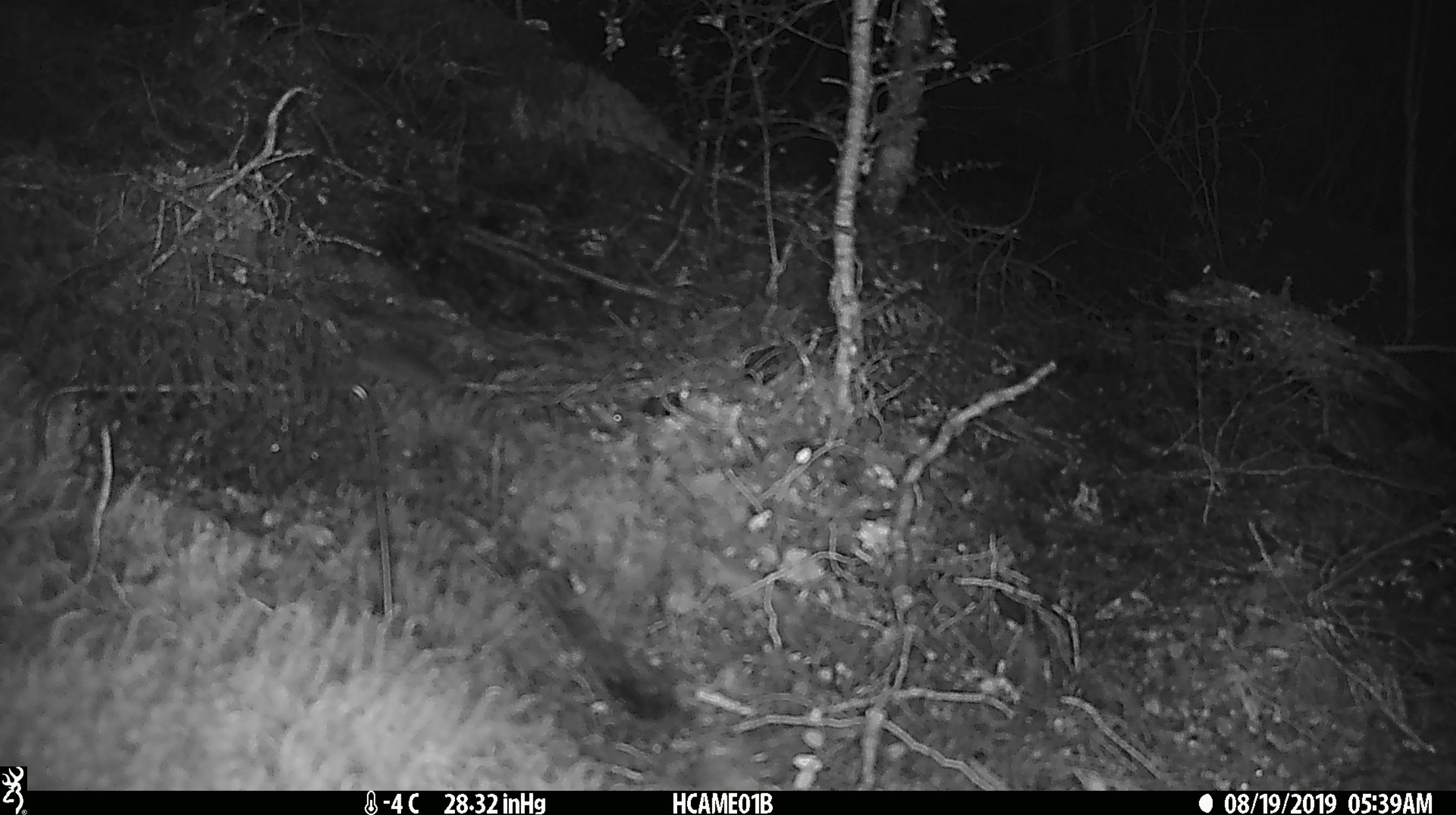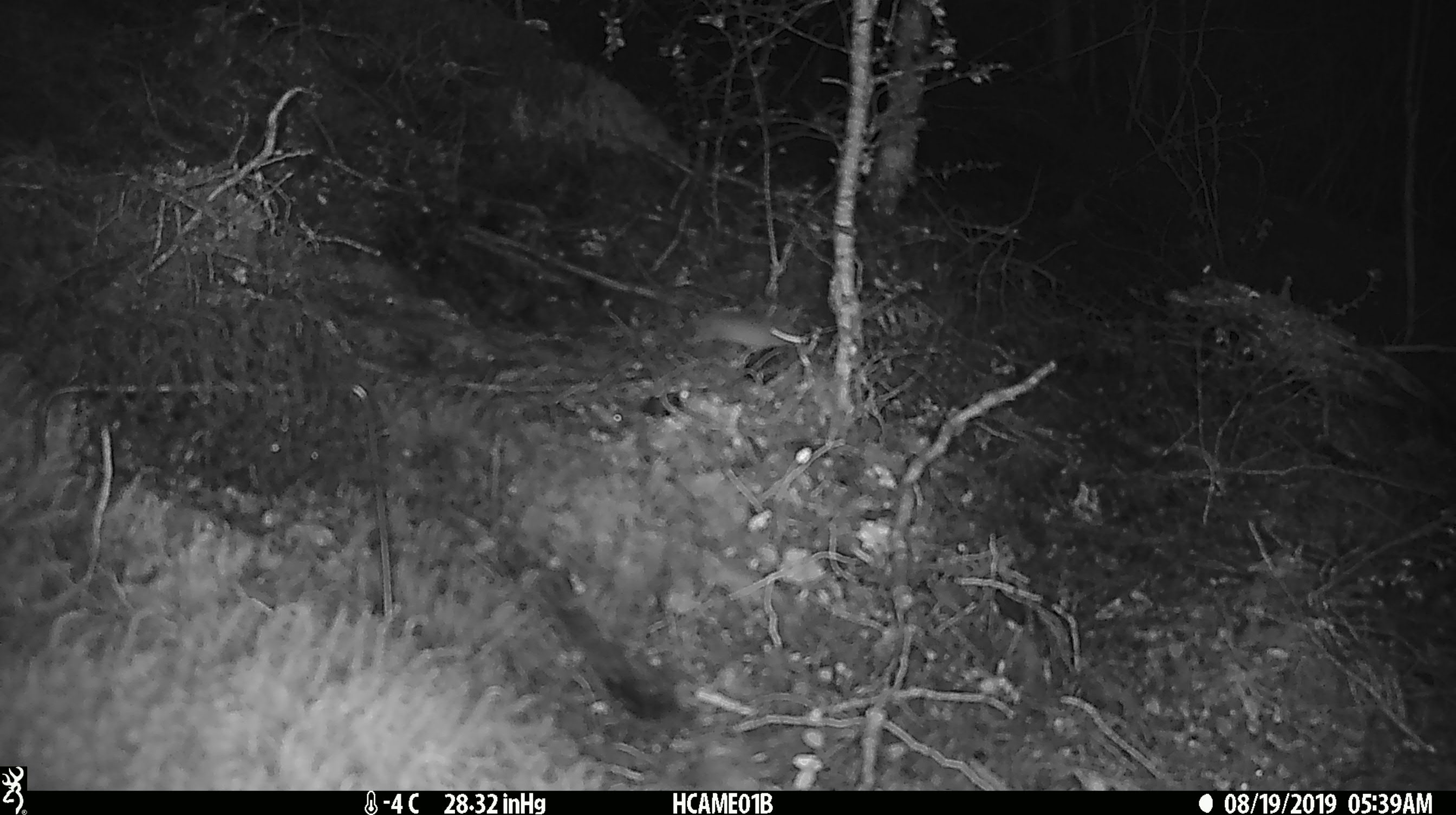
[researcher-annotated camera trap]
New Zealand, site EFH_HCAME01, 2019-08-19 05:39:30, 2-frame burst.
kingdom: Animalia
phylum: Chordata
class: Mammalia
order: Rodentia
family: Muridae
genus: Mus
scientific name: Mus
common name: mouse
Mouse (Mus).